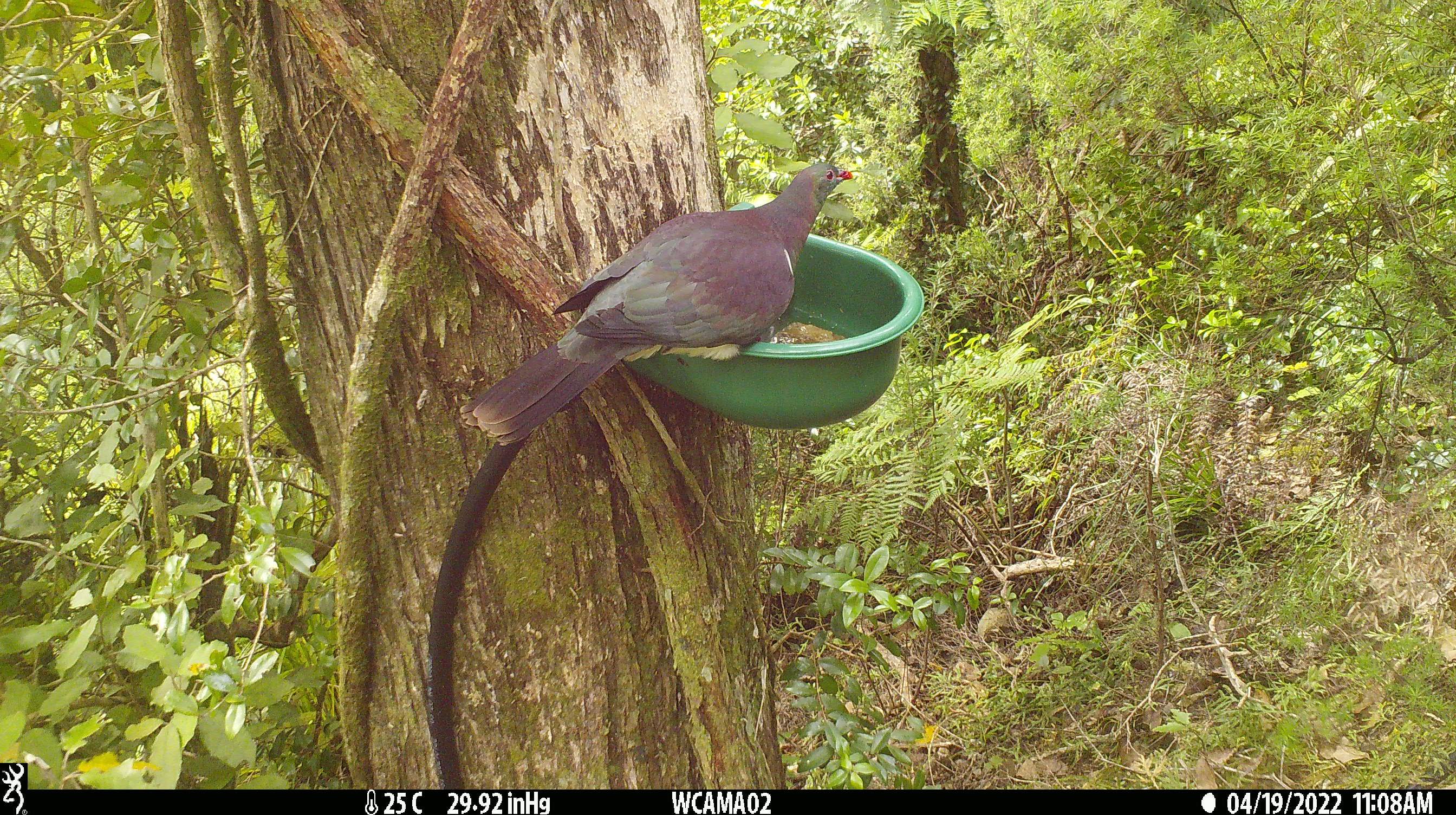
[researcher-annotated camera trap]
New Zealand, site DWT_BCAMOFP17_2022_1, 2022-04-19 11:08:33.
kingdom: Animalia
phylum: Chordata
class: Aves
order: Columbiformes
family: Columbidae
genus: Hemiphaga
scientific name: Hemiphaga novaeseelandiae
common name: new zealand pigeon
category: kereru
Kereru (new zealand pigeon) (Hemiphaga novaeseelandiae).